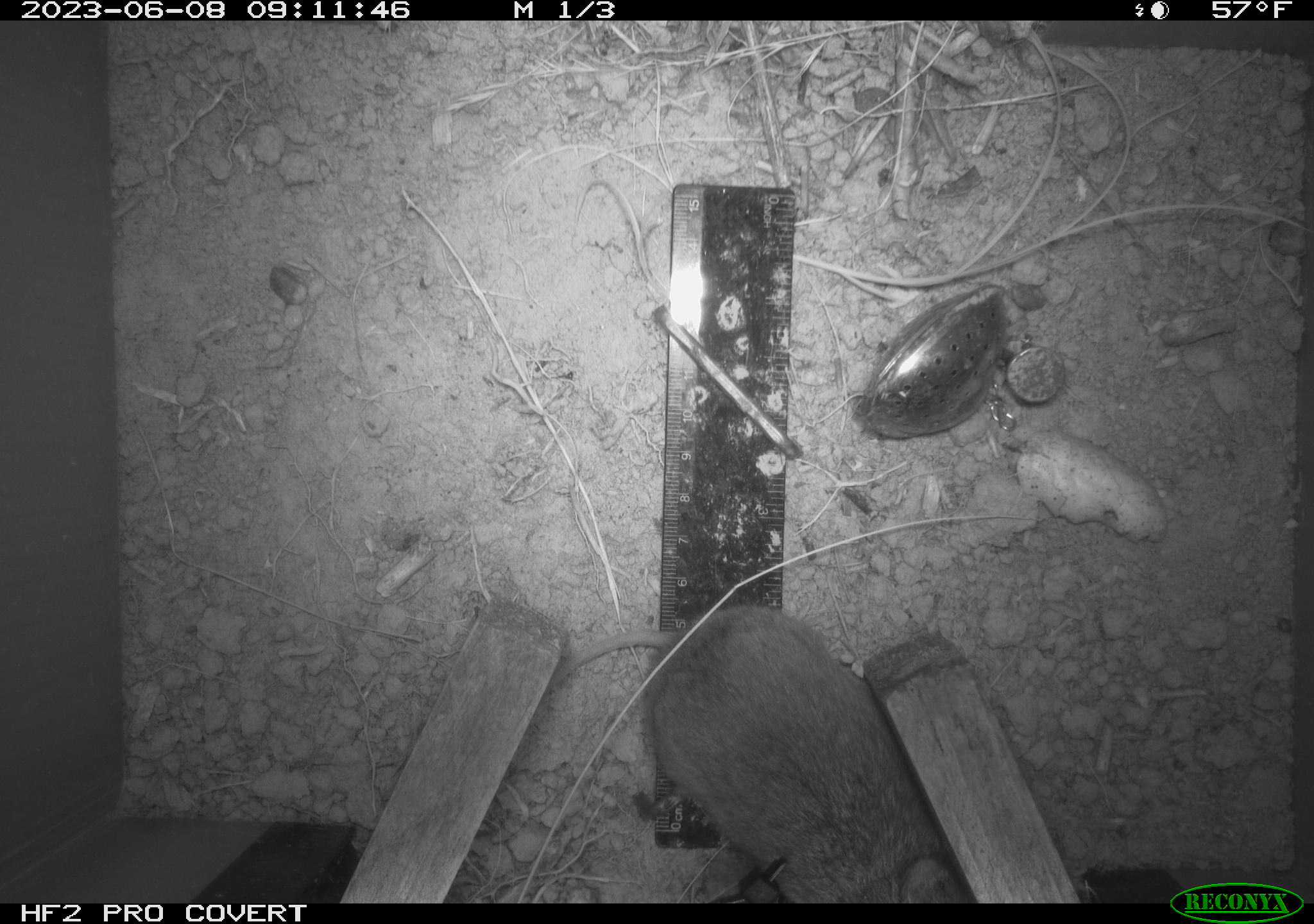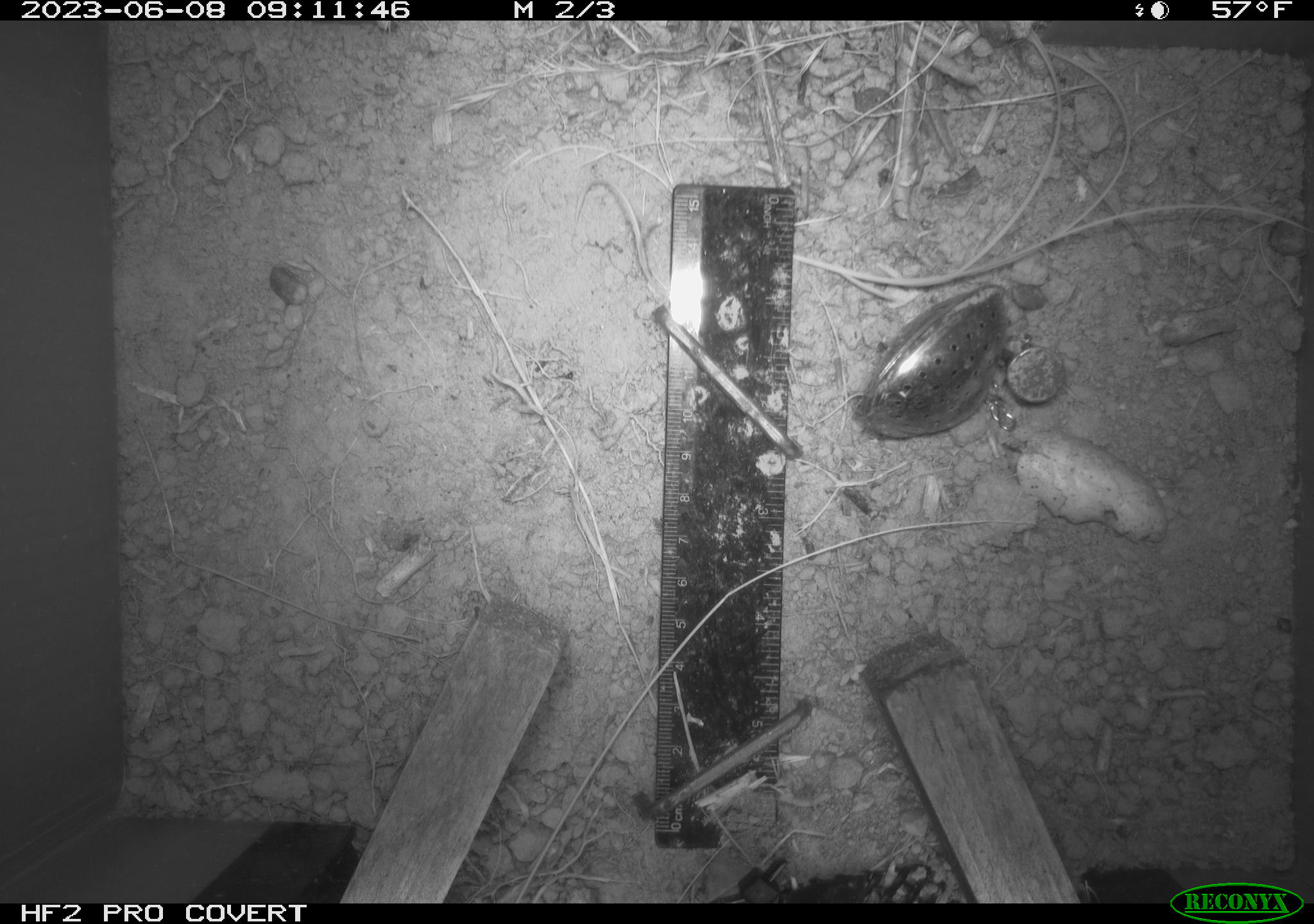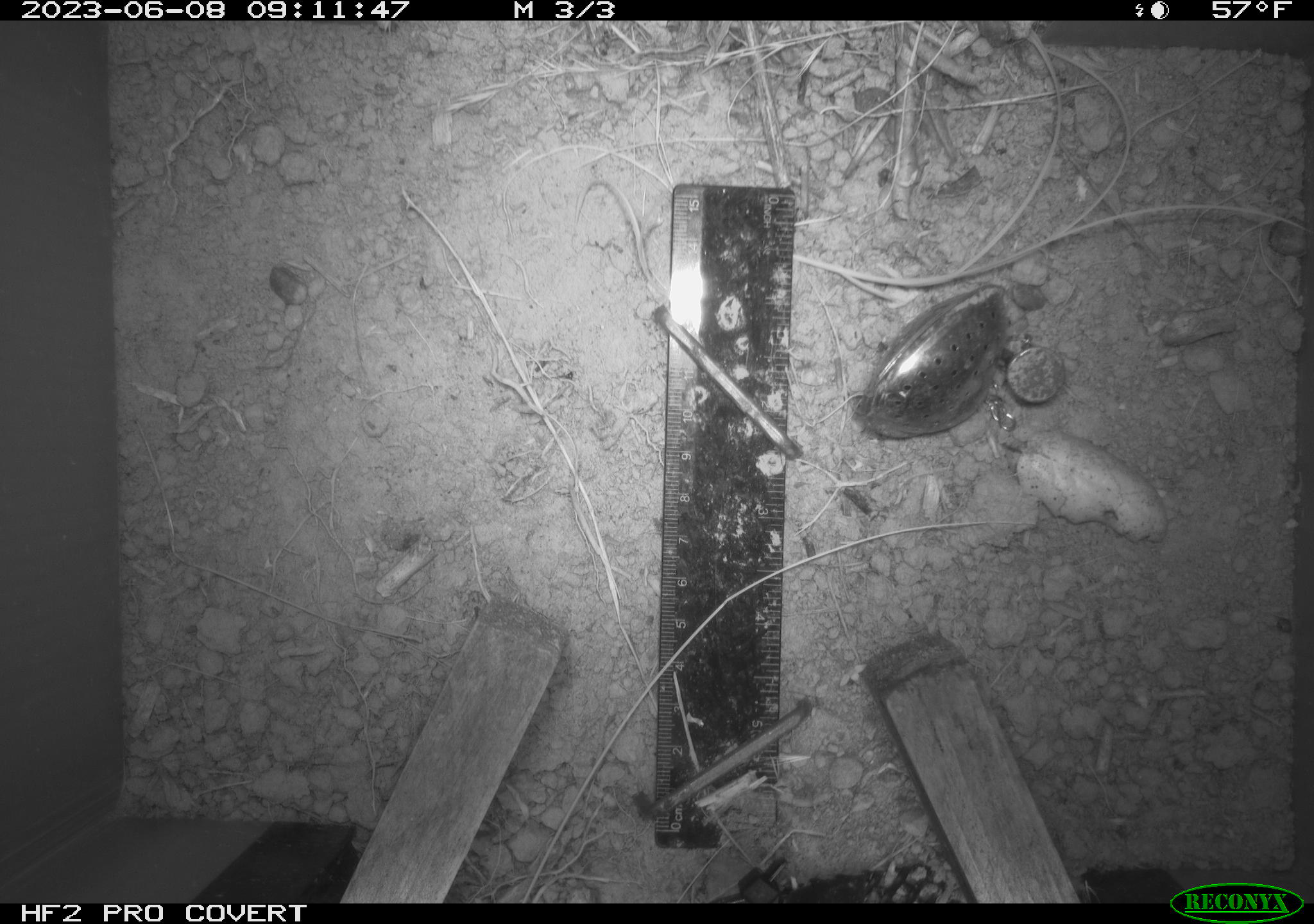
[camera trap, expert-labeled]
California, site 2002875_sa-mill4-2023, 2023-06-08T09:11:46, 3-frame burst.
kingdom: Animalia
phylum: Chordata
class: Mammalia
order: Rodentia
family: Cricetidae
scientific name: Arvicolinae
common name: voles, lemmings, and muskrats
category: arvicolinae subfamily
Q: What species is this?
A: Arvicolinae subfamily (voles, lemmings, and muskrats) (Arvicolinae).